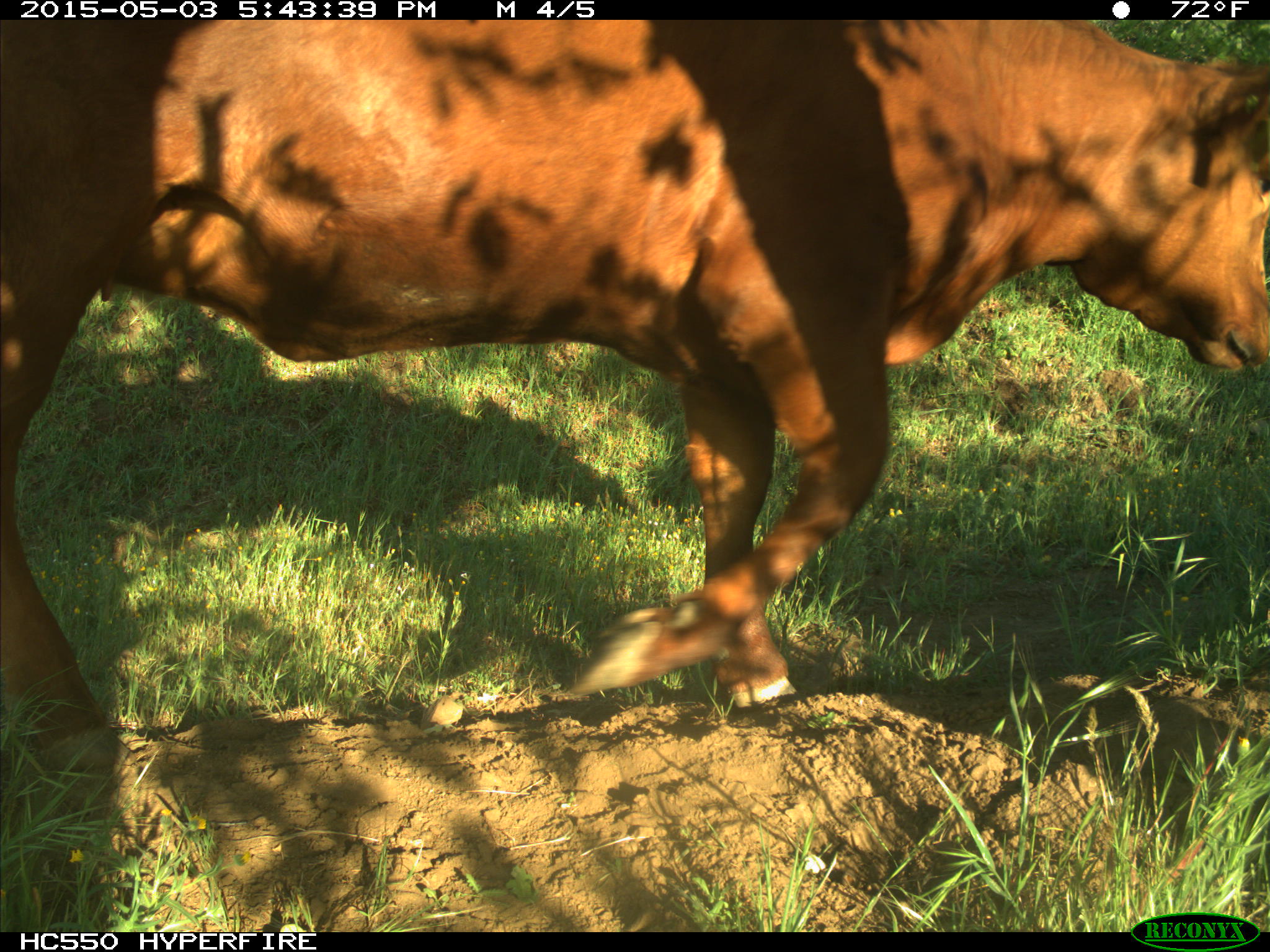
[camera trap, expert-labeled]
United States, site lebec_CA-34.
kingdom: Animalia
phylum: Chordata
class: Mammalia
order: Artiodactyla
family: Bovidae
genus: Bos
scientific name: Bos taurus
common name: domestic cow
Bos taurus (domestic cow).